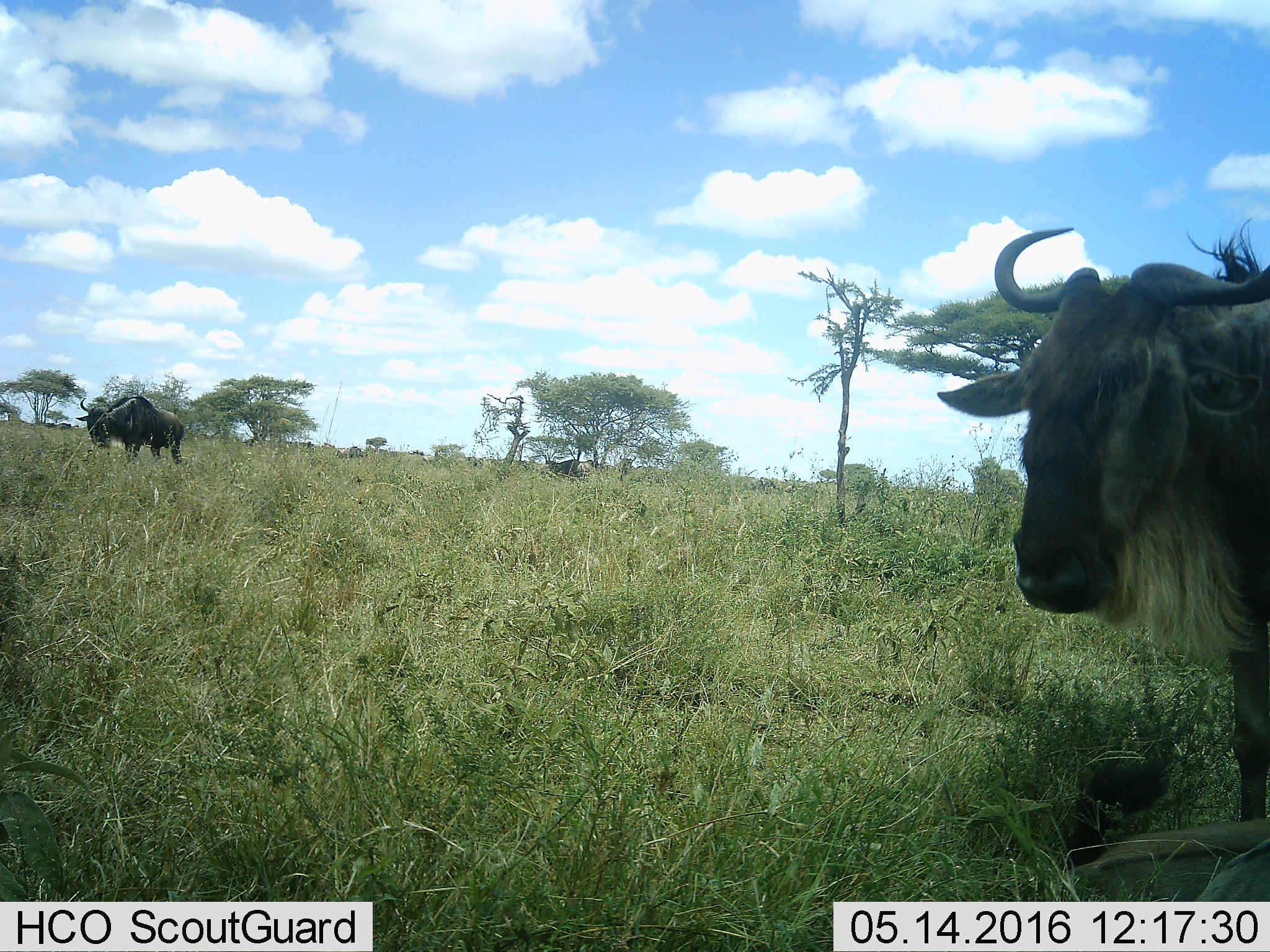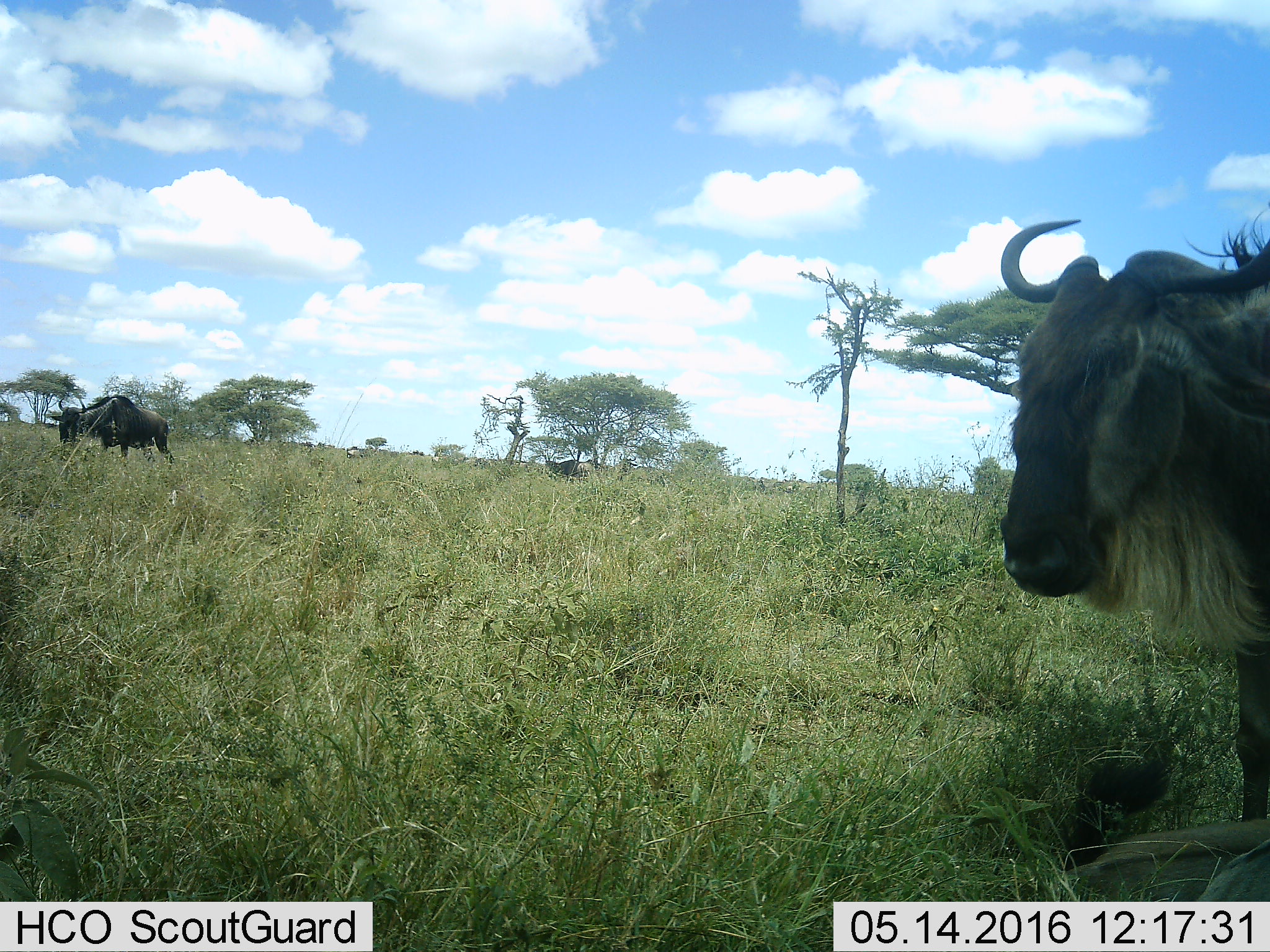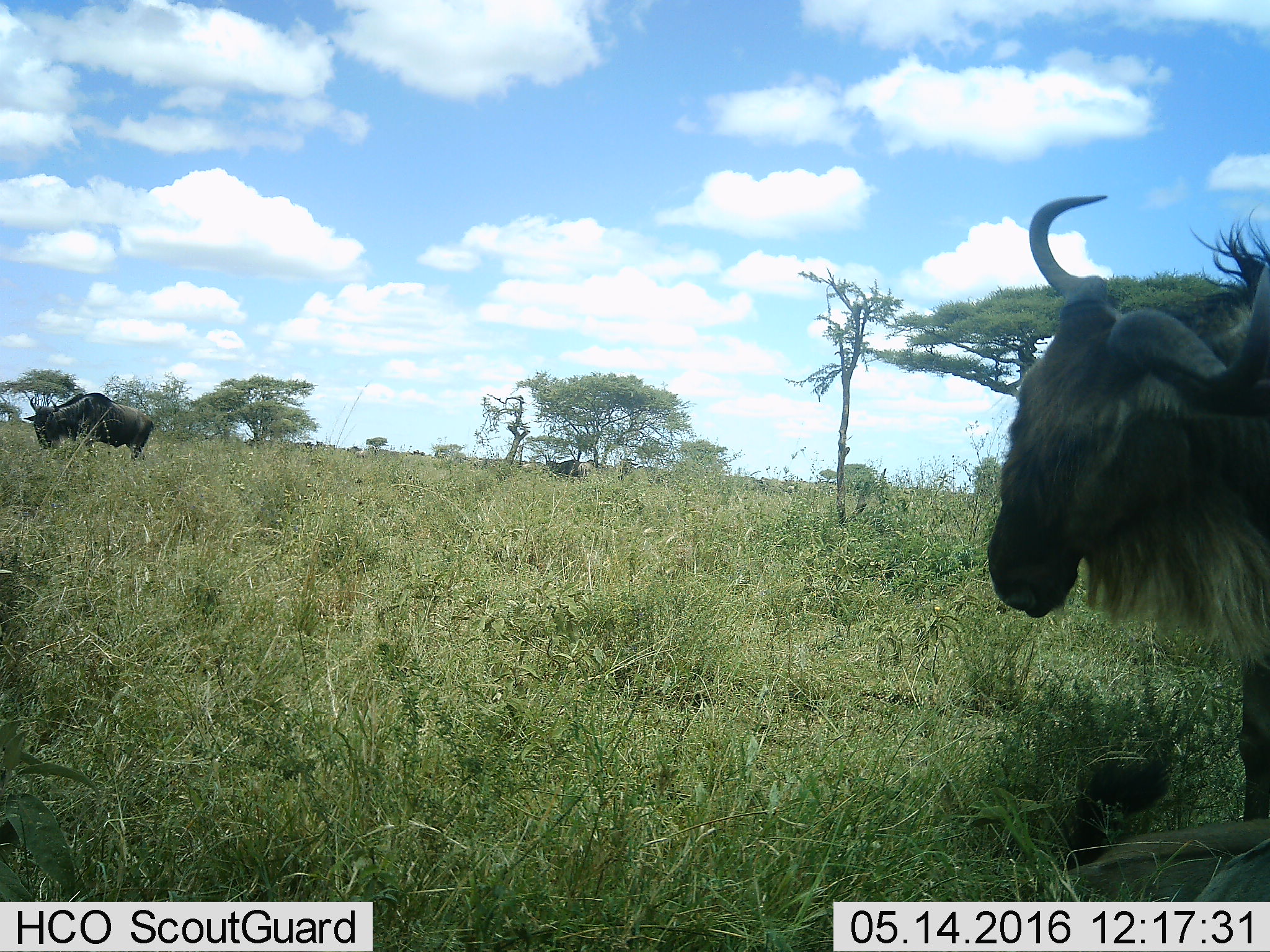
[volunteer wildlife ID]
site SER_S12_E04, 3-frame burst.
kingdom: Animalia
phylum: Chordata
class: Mammalia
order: Artiodactyla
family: Bovidae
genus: Connochaetes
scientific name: Connochaetes taurinus taurinus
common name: blue wildebeest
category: wildebeestblue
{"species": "wildebeestblue (blue wildebeest) (Connochaetes taurinus taurinus)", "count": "2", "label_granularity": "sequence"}